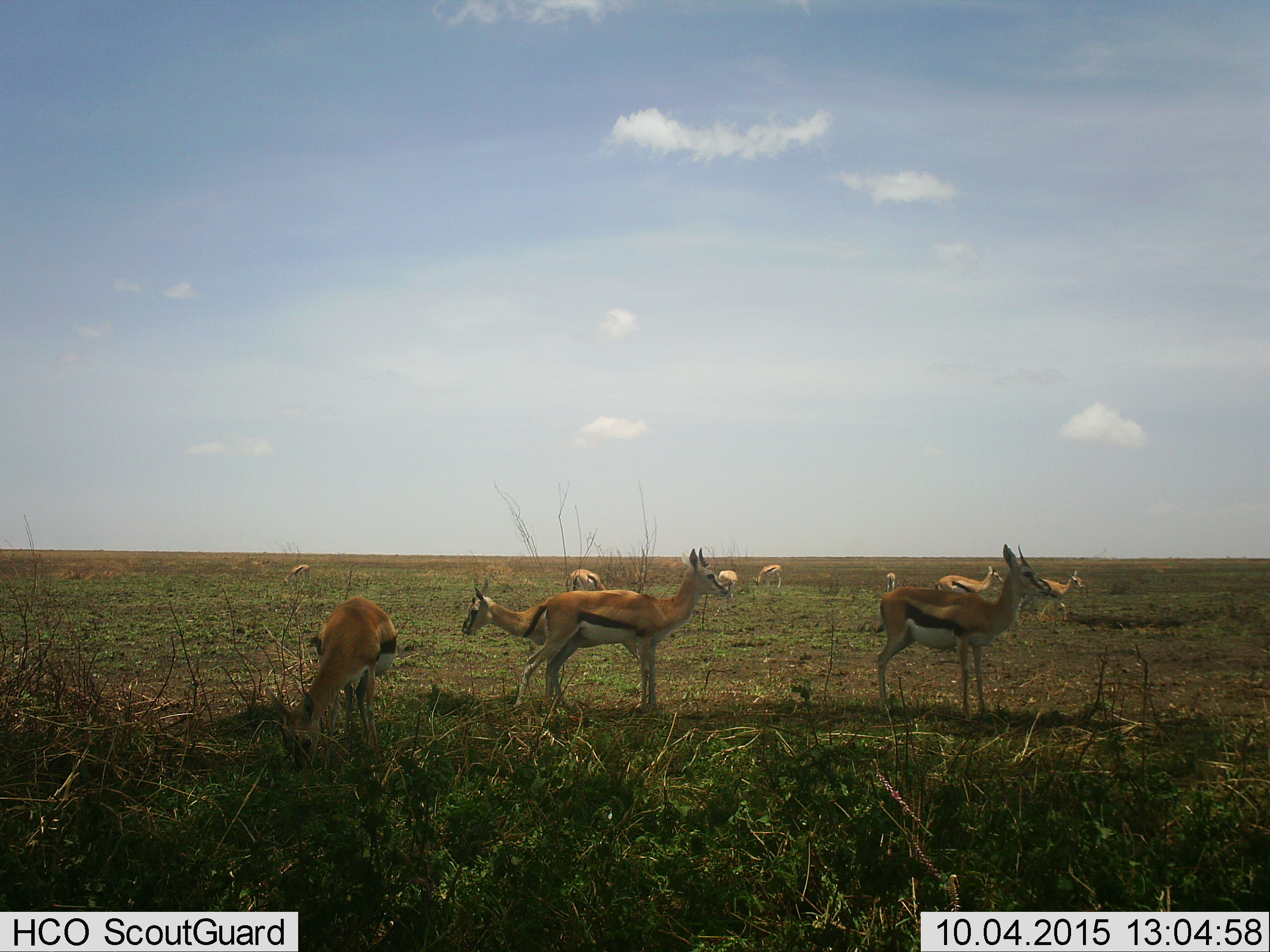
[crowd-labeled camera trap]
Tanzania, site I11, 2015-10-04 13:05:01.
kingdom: Animalia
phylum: Chordata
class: Mammalia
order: Artiodactyla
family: Bovidae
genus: Eudorcas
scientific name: Eudorcas thomsonii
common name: thomson's gazelle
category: gazellethomsons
Gazellethomsons (thomson's gazelle) (Eudorcas thomsonii), count 11-50. Behavior (volunteer vote fractions): standing 89%, resting 0%, moving 11%, interacting 0%. Young present (vote fraction): 11%. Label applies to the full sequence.